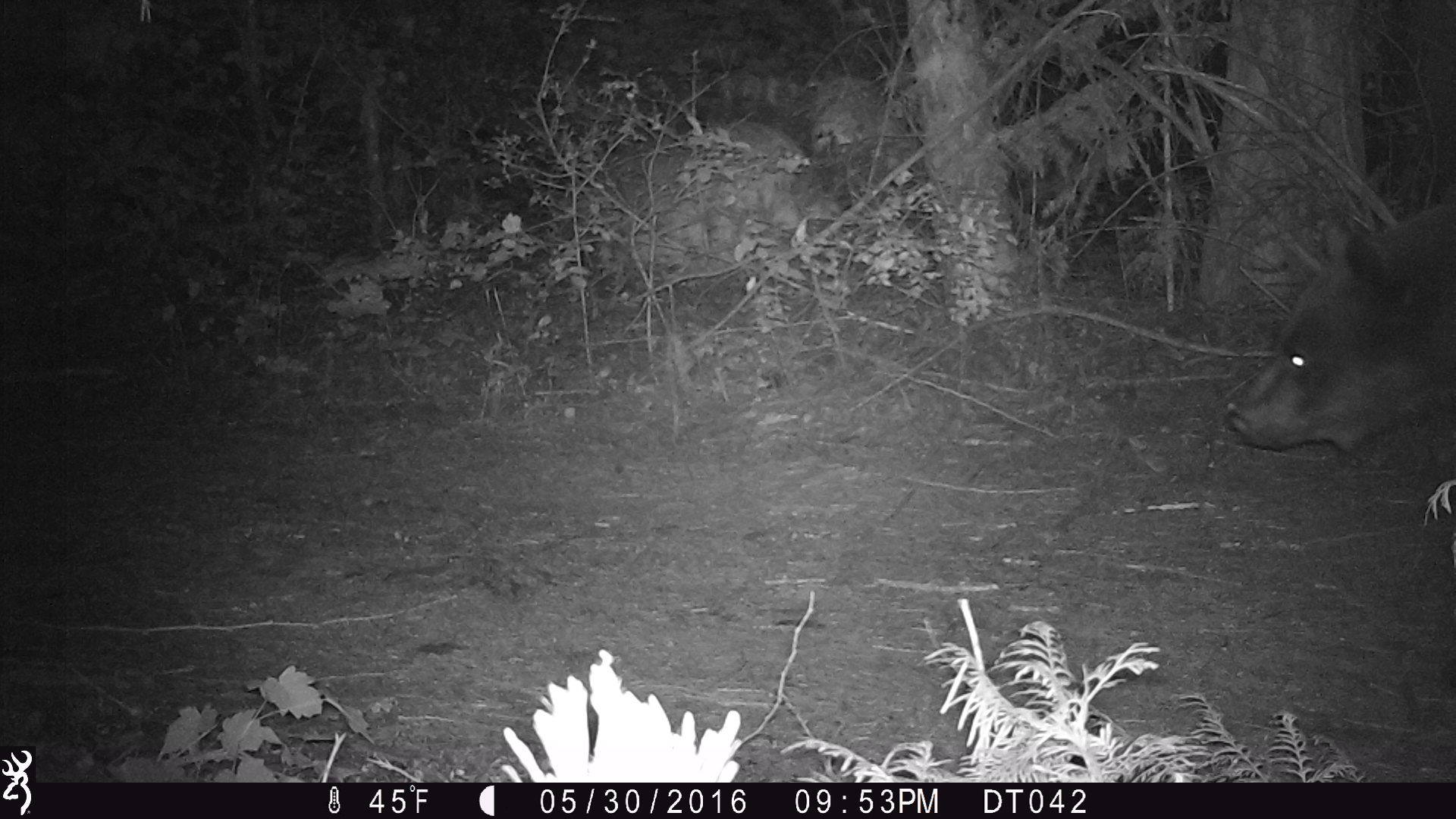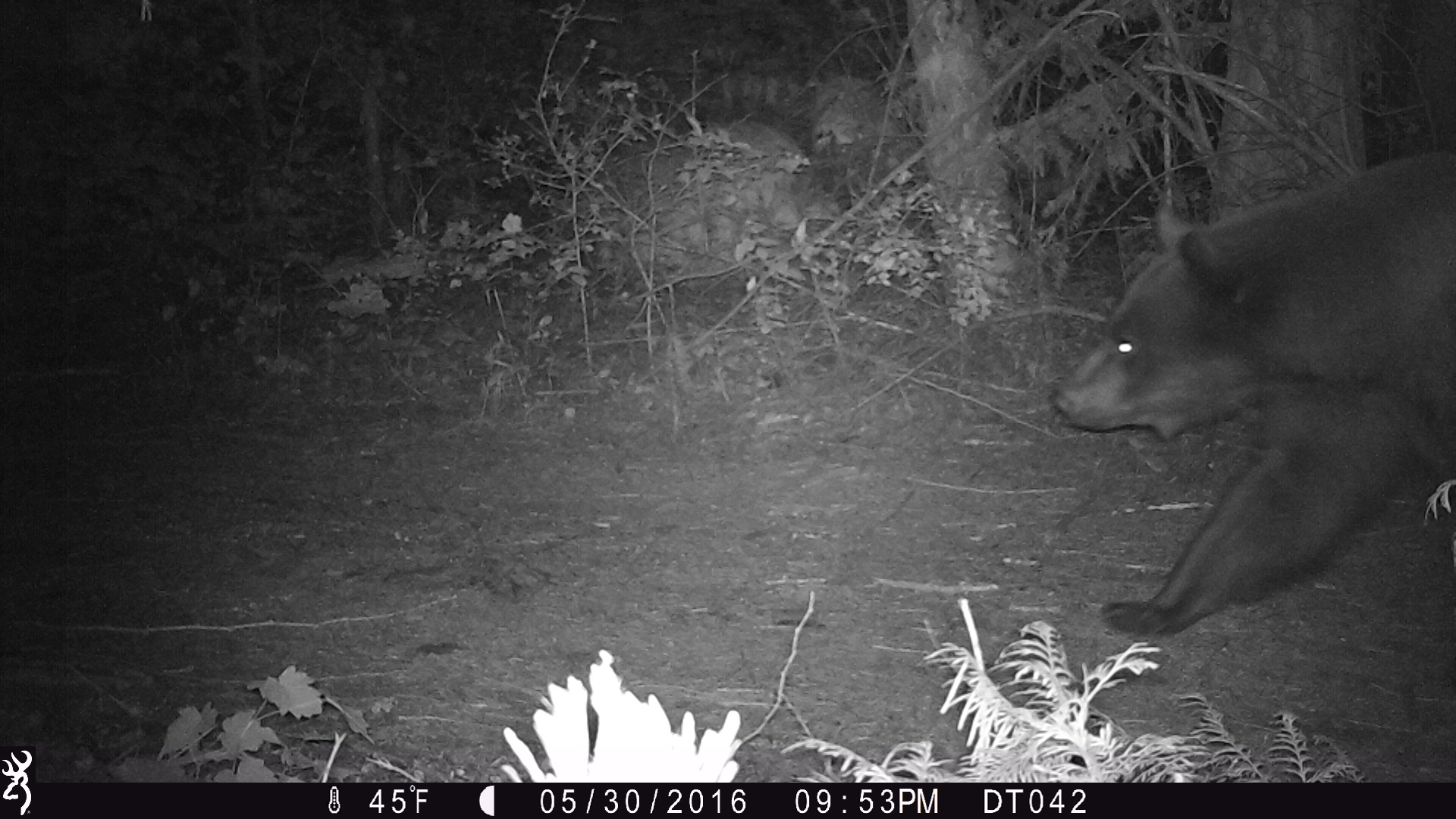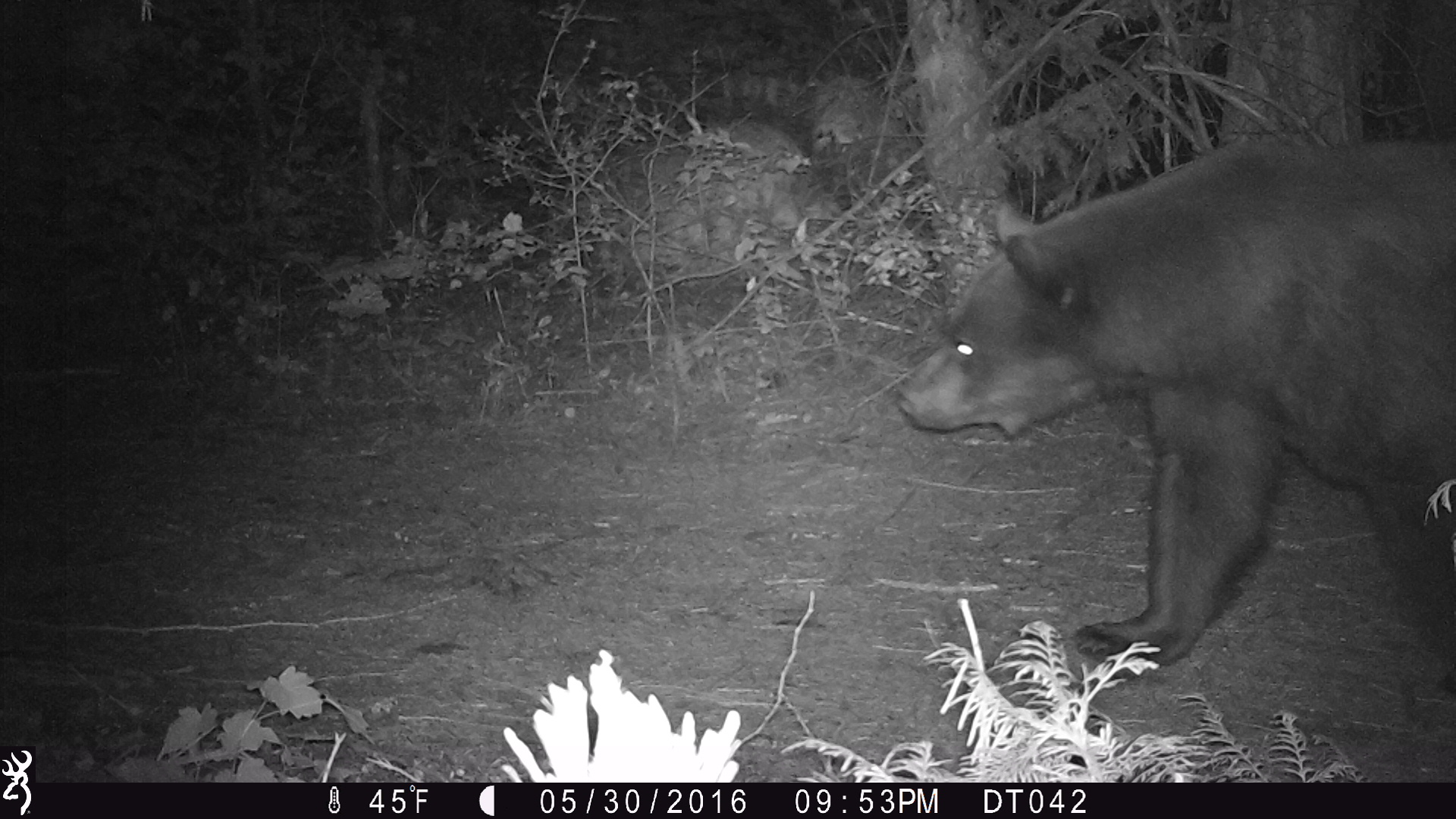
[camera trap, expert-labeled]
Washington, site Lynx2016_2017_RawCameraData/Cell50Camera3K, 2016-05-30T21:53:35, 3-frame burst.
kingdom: Animalia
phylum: Chordata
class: Mammalia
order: Carnivora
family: Ursidae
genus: Ursus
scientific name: Ursus americanus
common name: american black bear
Ursus americanus (american black bear). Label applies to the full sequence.